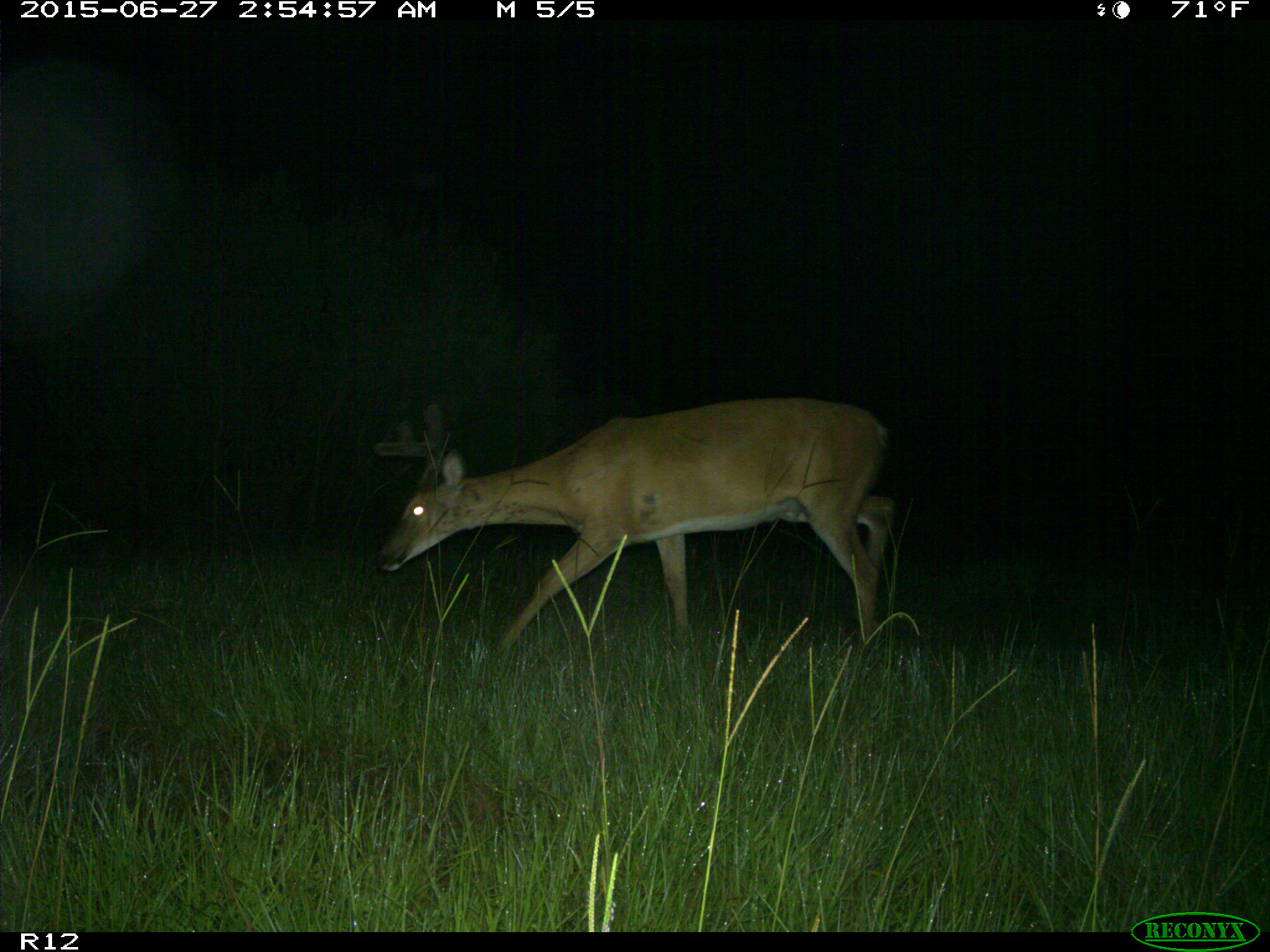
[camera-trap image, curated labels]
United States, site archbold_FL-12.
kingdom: Animalia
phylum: Chordata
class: Mammalia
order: Artiodactyla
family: Cervidae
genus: Odocoileus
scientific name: Odocoileus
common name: deer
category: unidentified deer